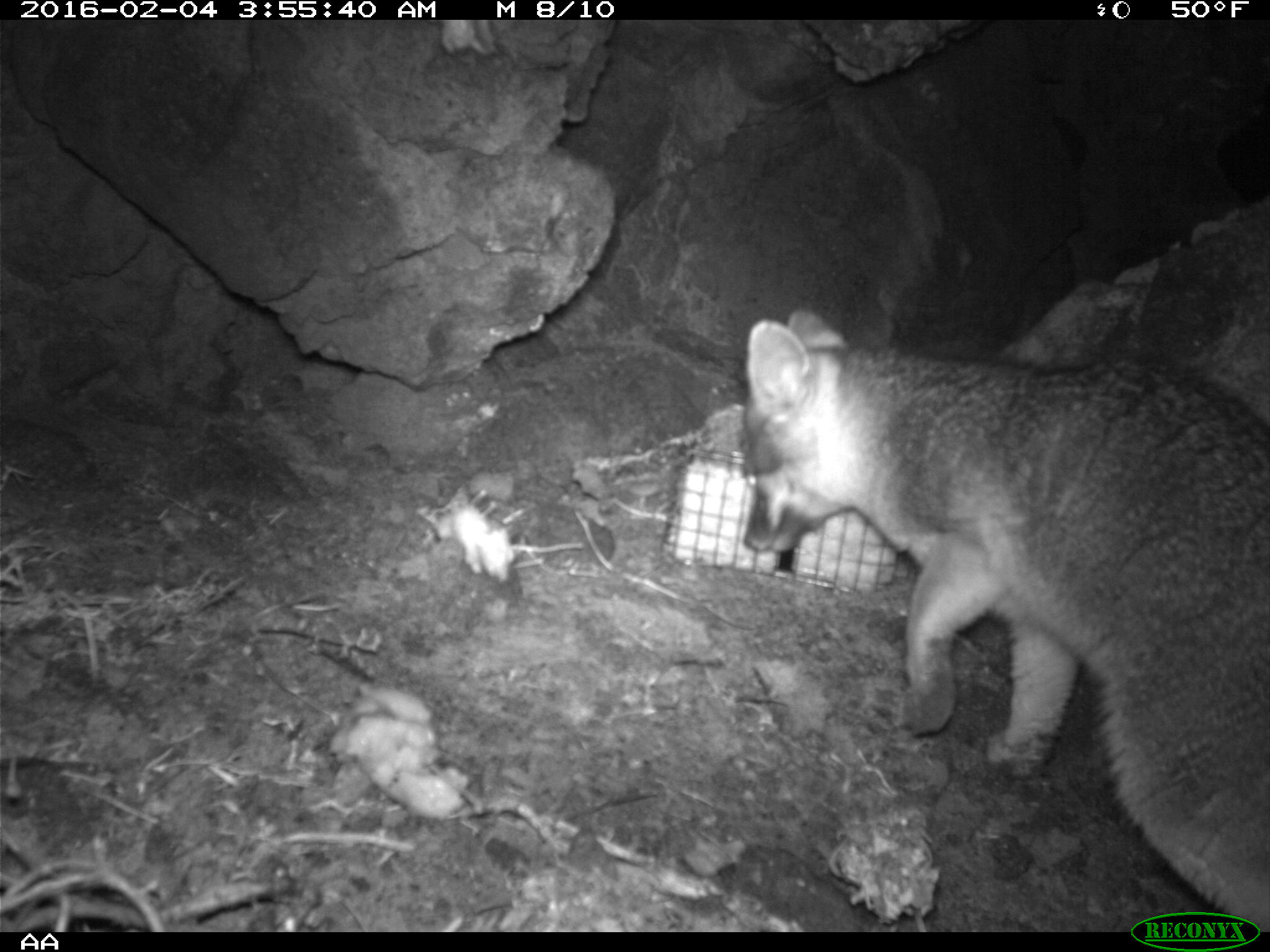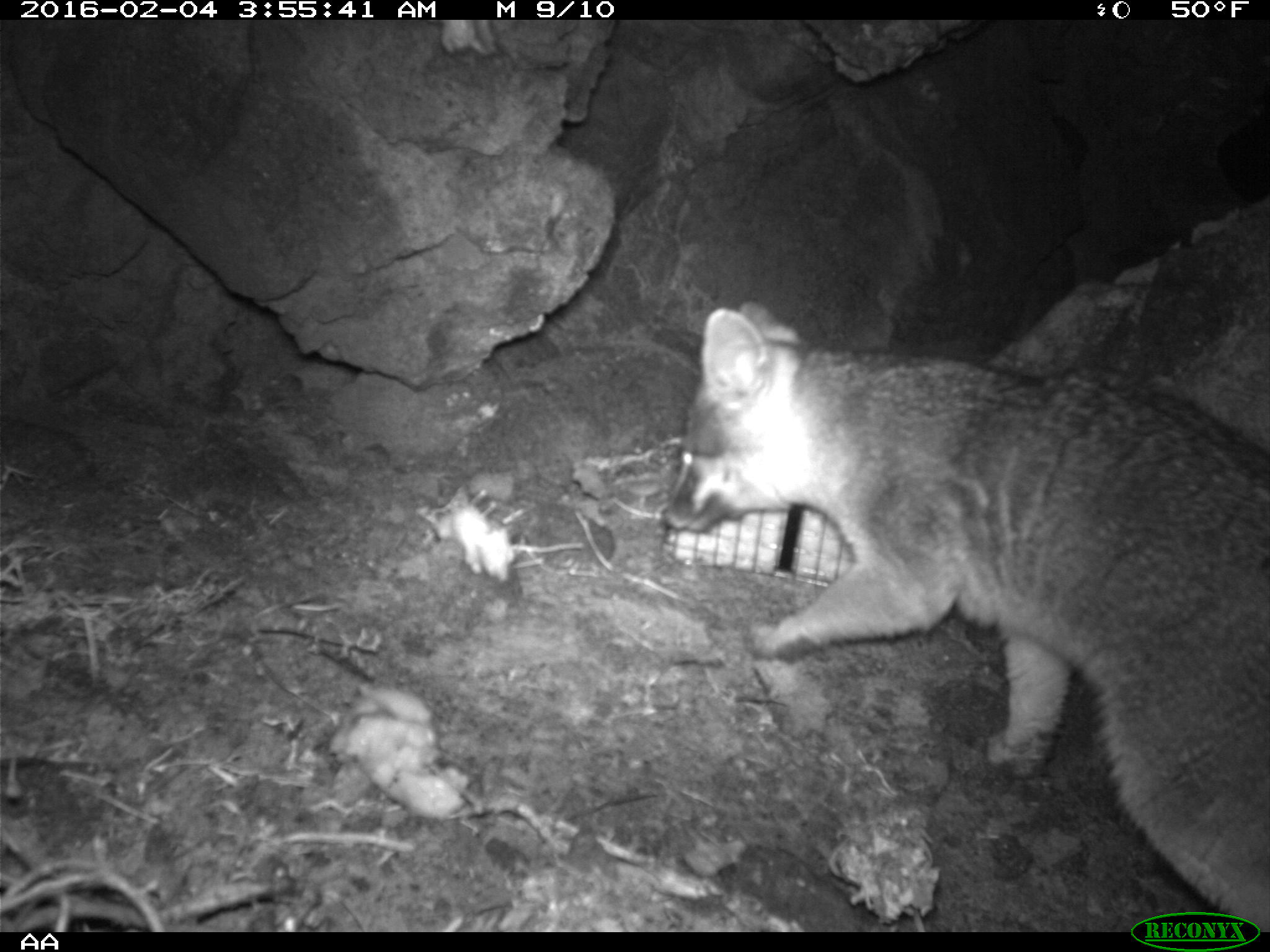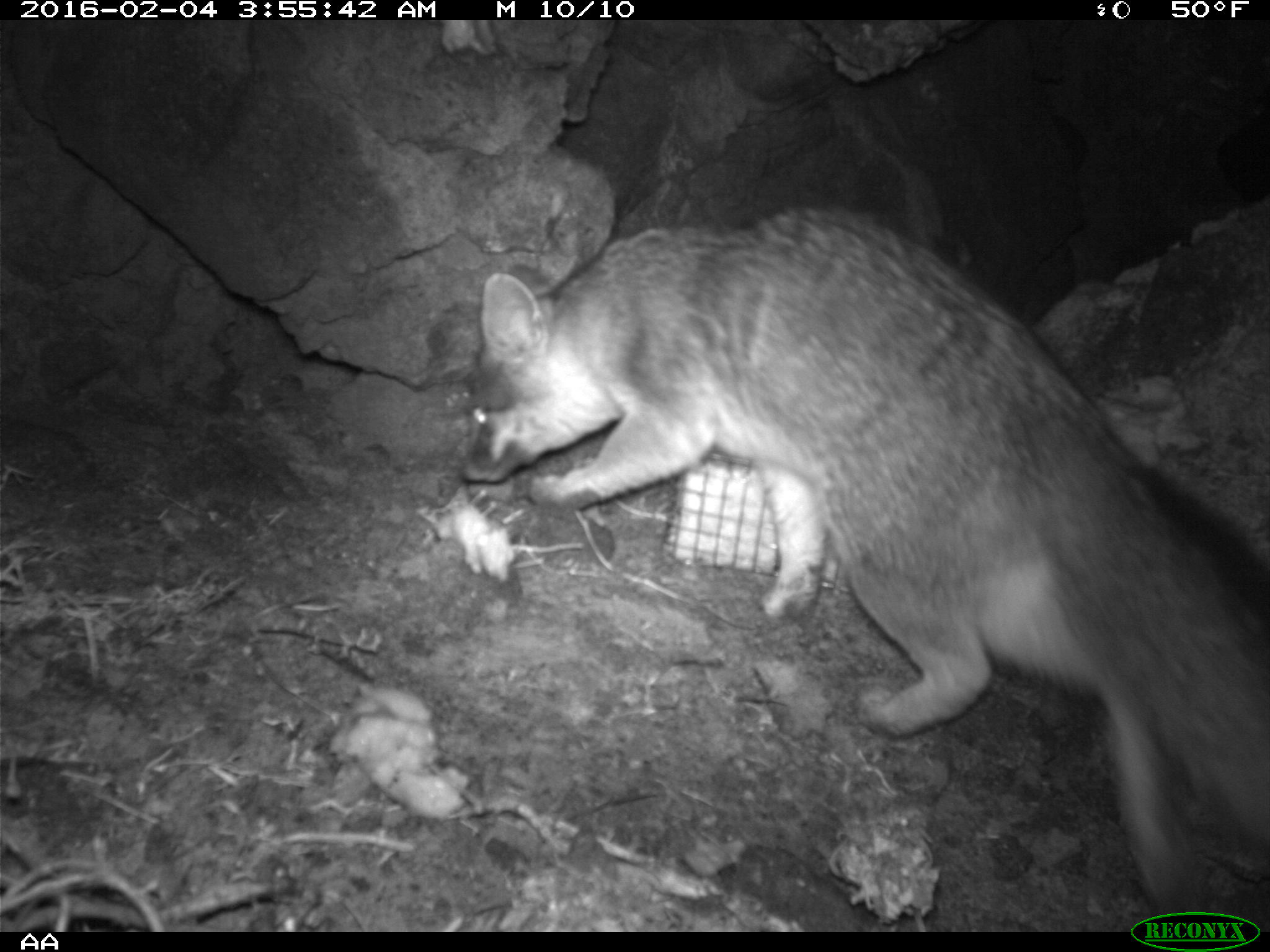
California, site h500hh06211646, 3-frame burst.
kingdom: Animalia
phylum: Chordata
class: Mammalia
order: Carnivora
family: Canidae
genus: Urocyon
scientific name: Urocyon littoralis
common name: island fox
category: fox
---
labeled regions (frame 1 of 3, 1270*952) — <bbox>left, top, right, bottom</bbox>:
fox: <bbox>742, 307, 1269, 932</bbox>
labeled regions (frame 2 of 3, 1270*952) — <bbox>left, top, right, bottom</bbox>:
fox: <bbox>659, 300, 1269, 930</bbox>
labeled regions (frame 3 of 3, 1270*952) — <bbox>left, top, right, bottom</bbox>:
fox: <bbox>460, 204, 1269, 911</bbox>